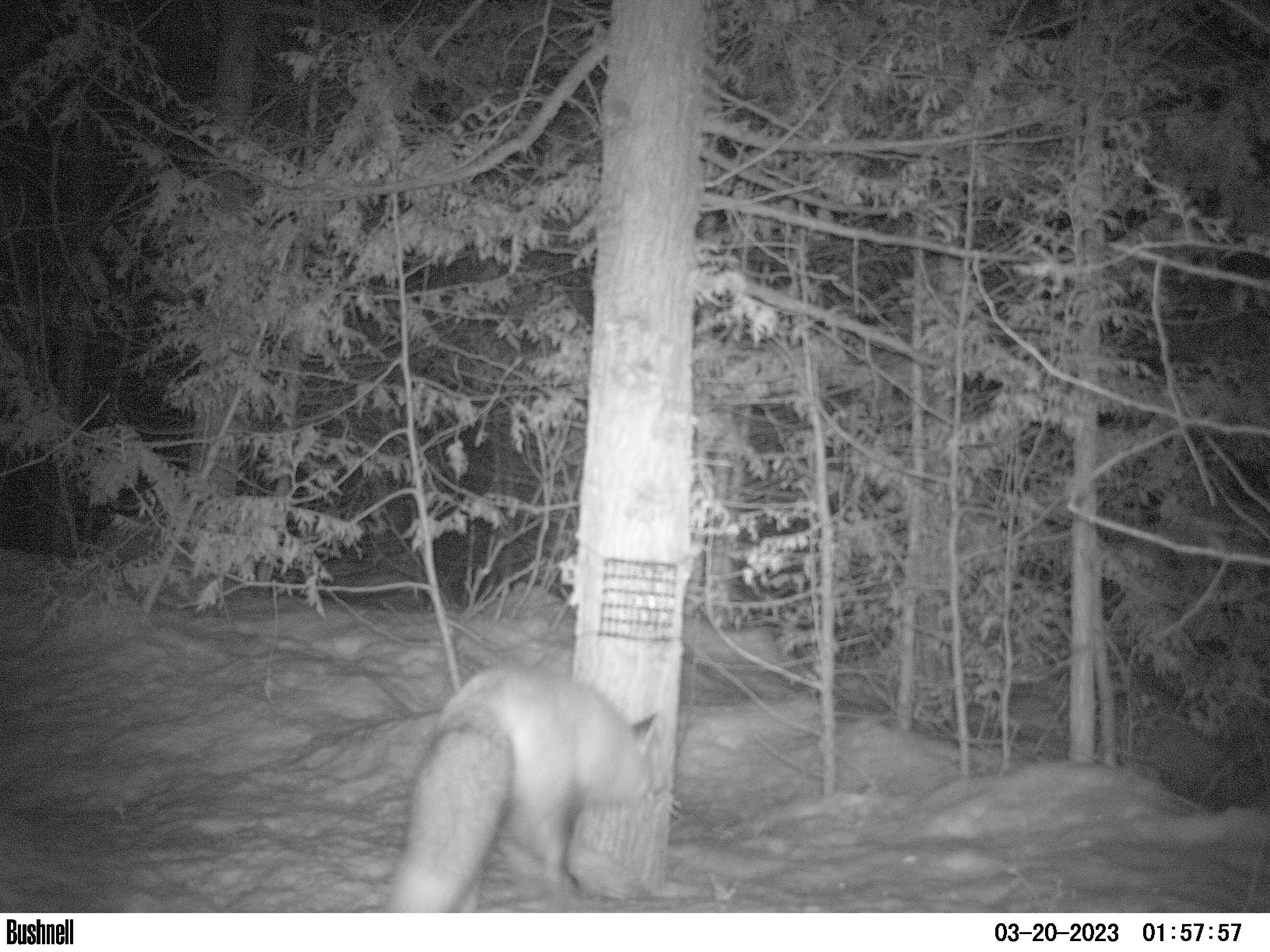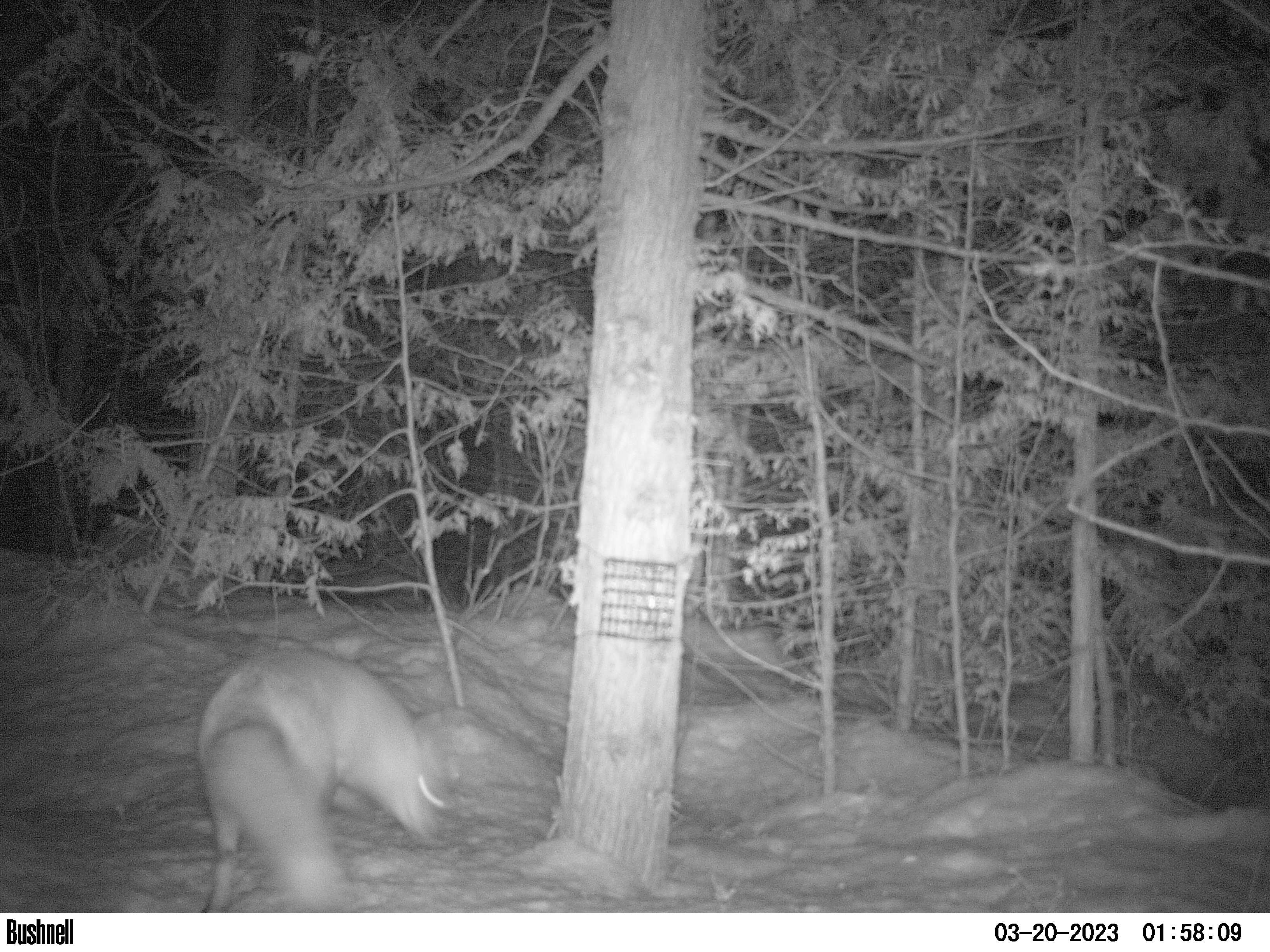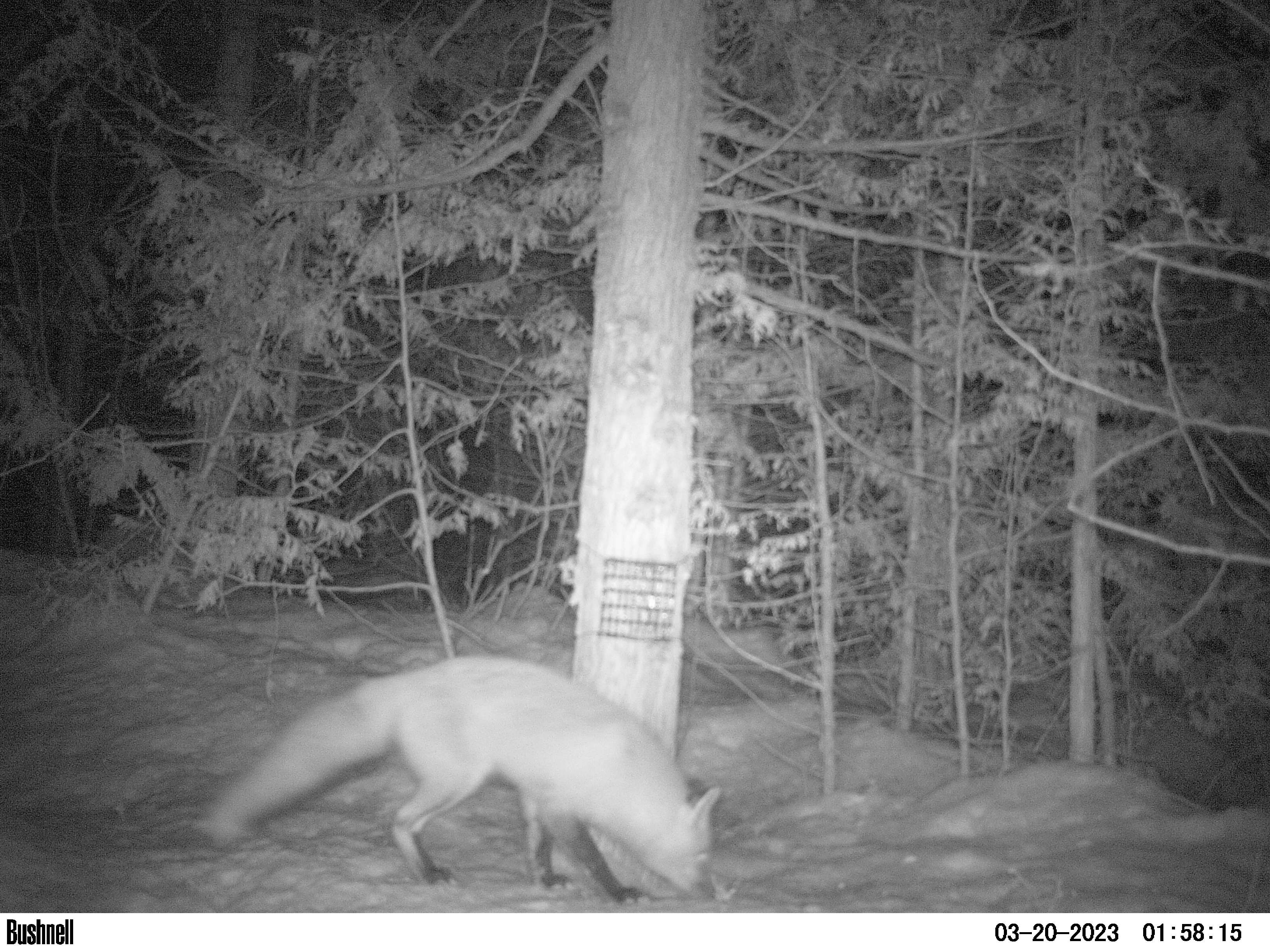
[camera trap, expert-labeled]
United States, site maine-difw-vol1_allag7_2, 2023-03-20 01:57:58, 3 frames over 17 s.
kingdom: Animalia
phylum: Chordata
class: Mammalia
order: Carnivora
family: Canidae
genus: Vulpes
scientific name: Vulpes vulpes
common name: red fox